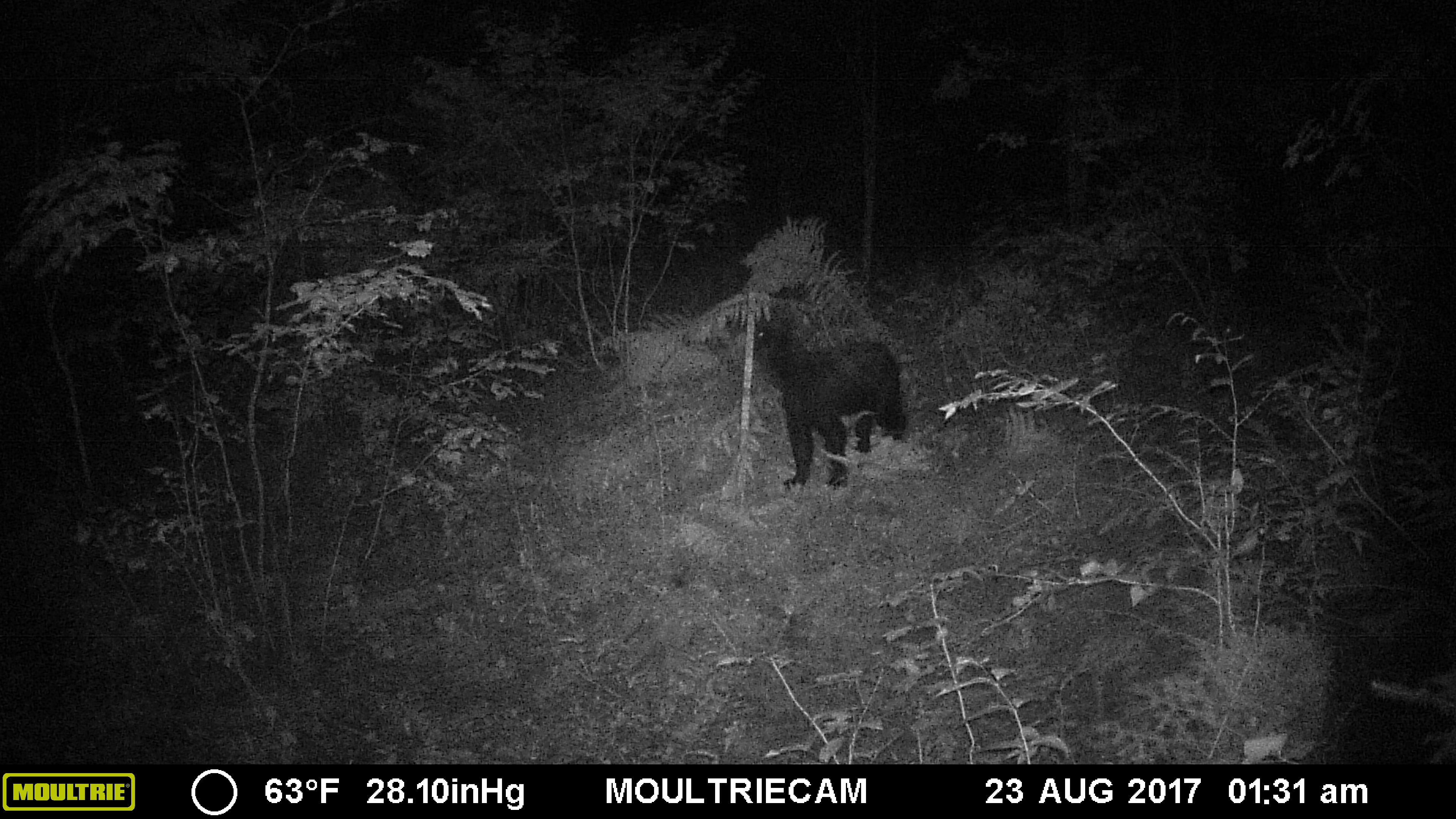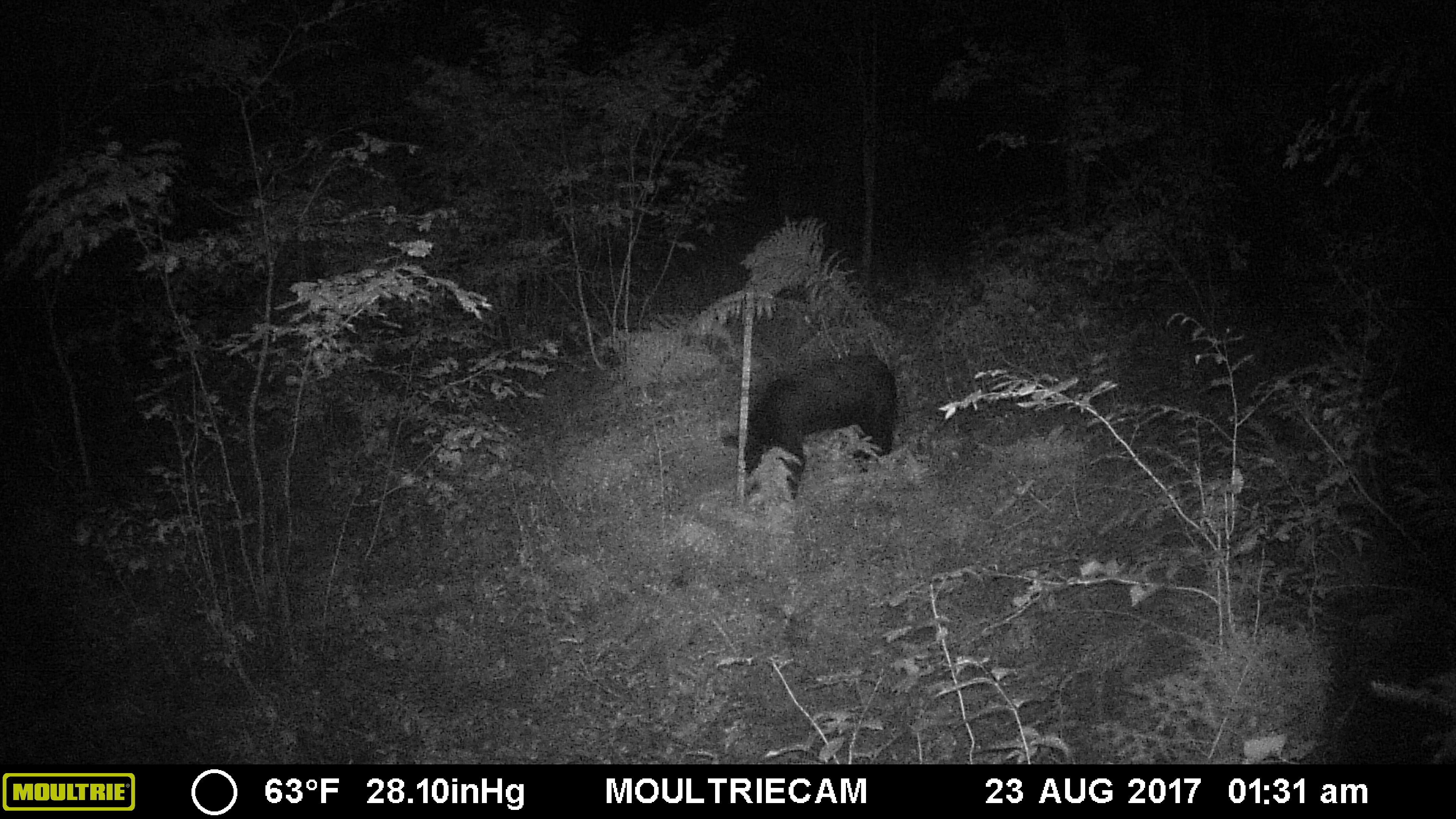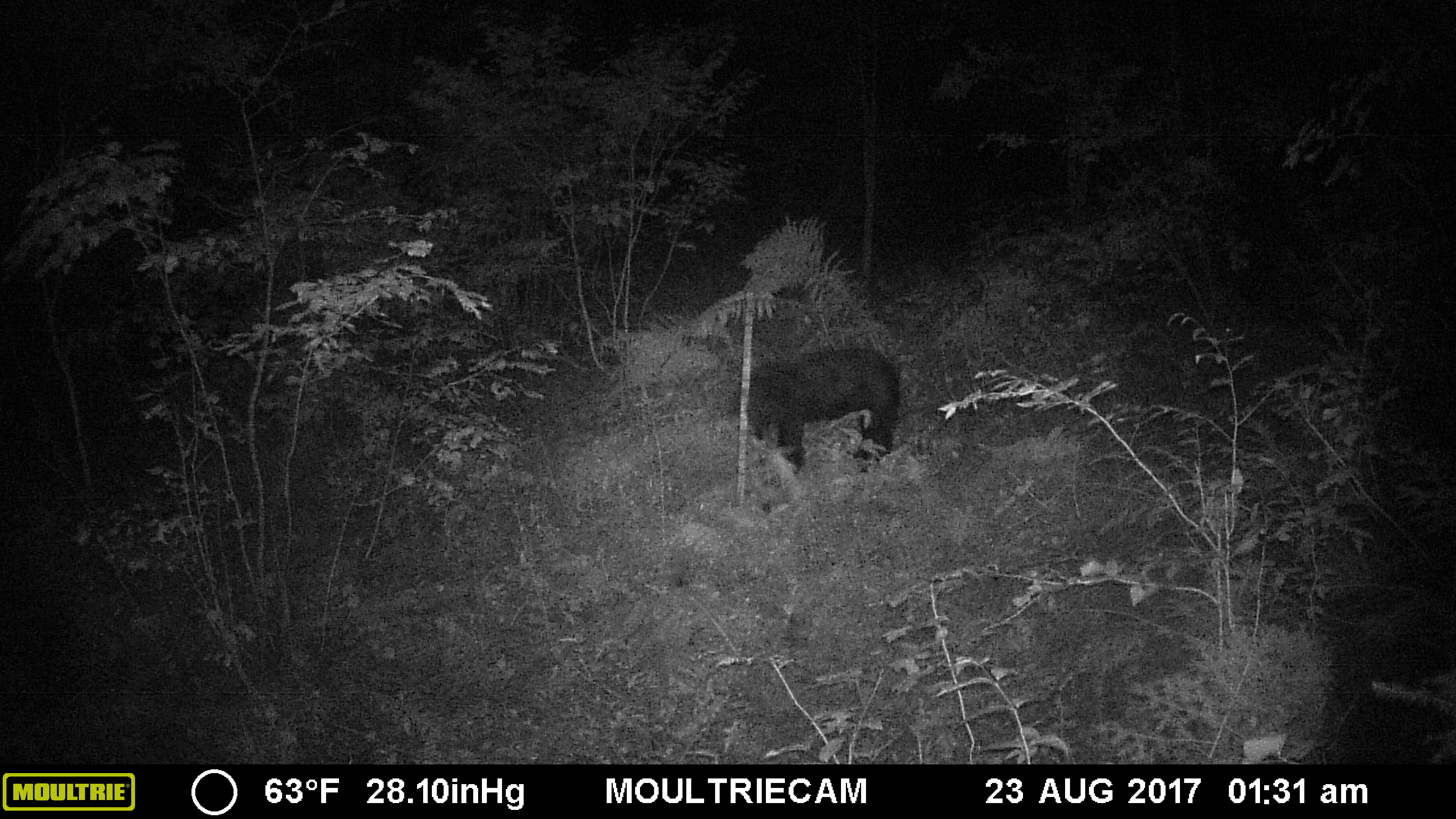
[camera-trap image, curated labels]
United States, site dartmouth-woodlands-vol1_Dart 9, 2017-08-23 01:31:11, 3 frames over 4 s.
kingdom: Animalia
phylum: Chordata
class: Mammalia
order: Carnivora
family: Ursidae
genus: Ursus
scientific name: Ursus americanus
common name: black bear